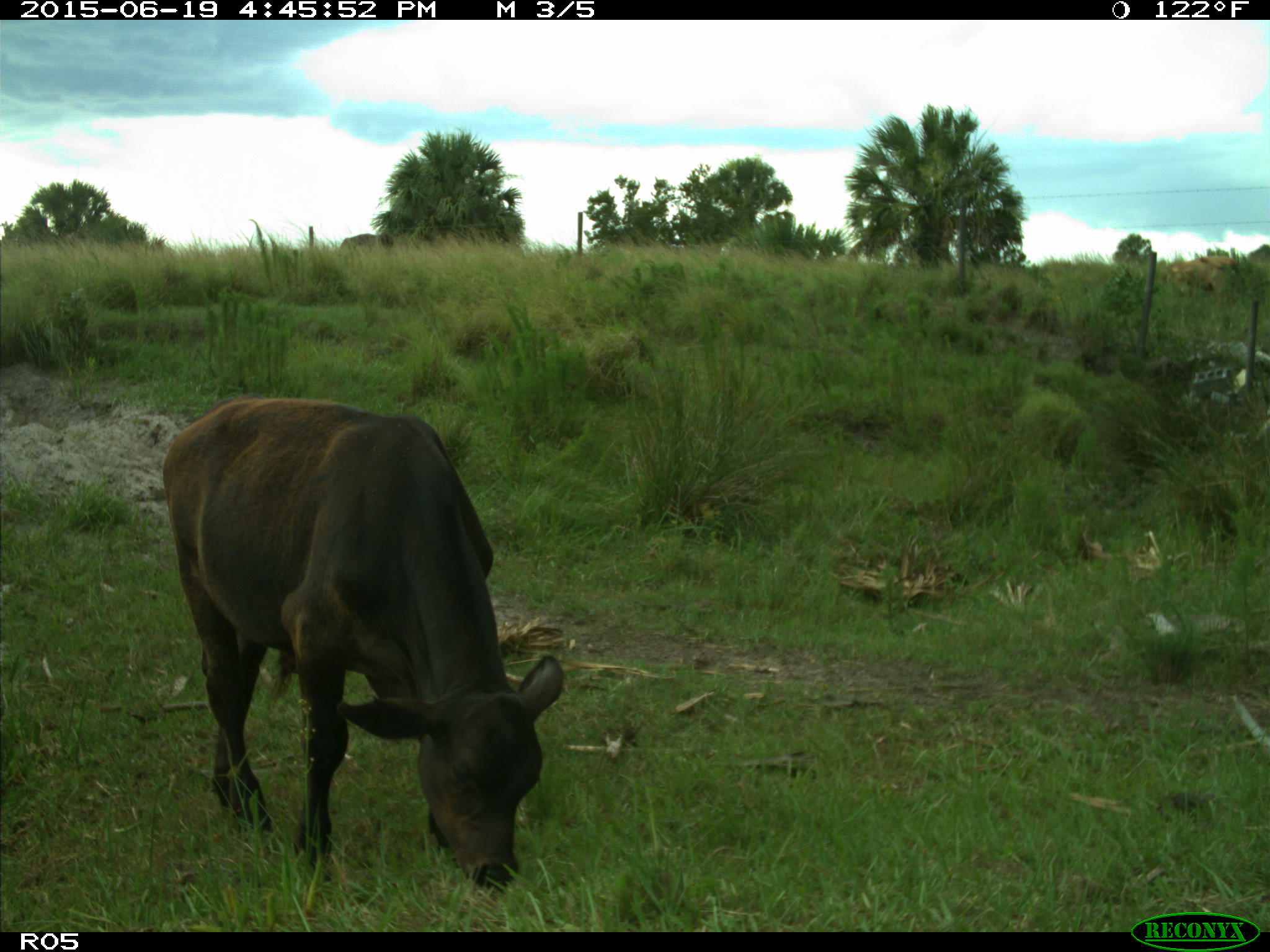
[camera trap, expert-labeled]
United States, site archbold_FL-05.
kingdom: Animalia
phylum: Chordata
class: Mammalia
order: Artiodactyla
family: Bovidae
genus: Bos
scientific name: Bos taurus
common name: domestic cow